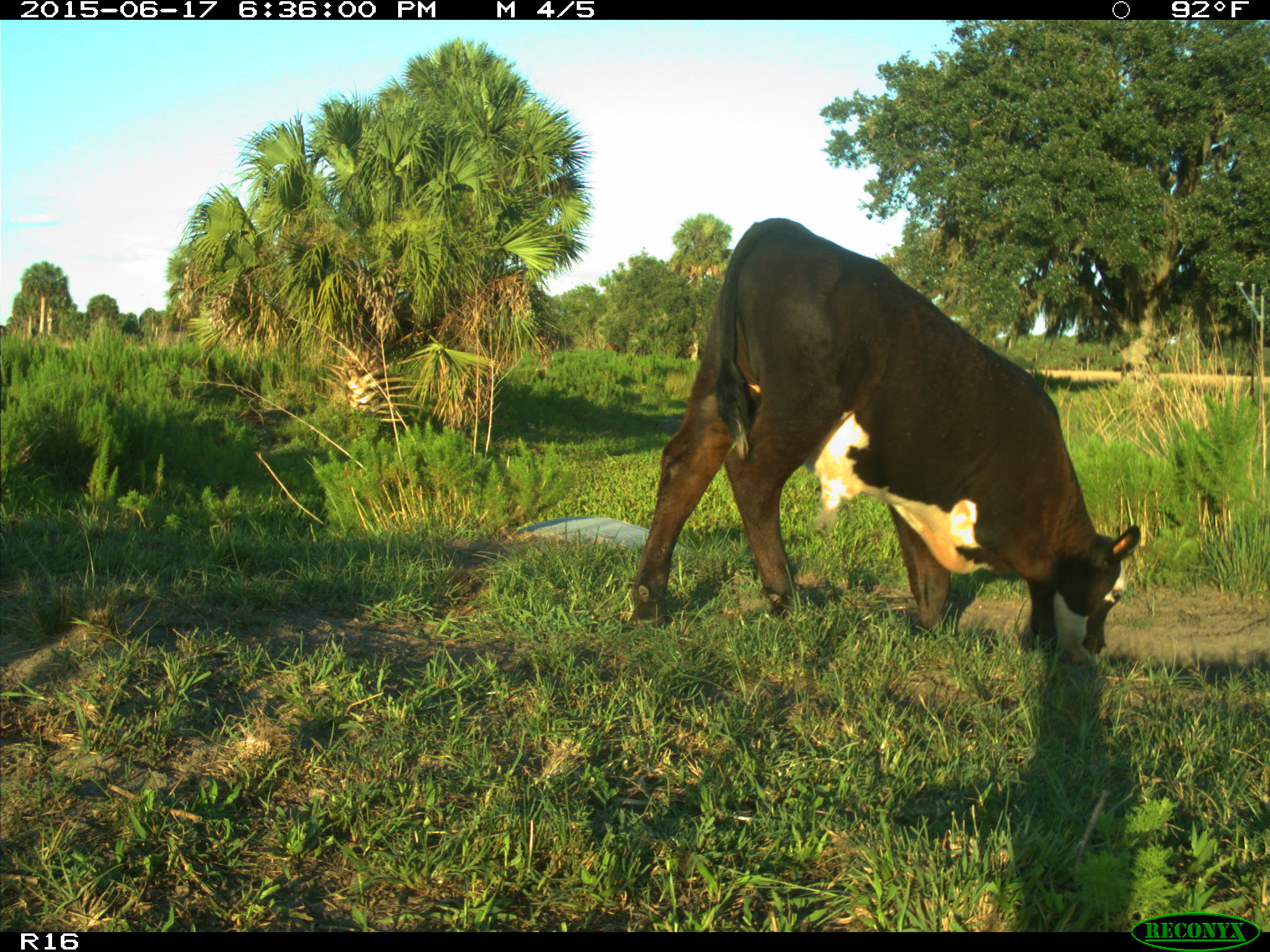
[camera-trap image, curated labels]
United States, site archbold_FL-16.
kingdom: Animalia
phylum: Chordata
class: Mammalia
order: Artiodactyla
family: Bovidae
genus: Bos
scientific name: Bos taurus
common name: domestic cow